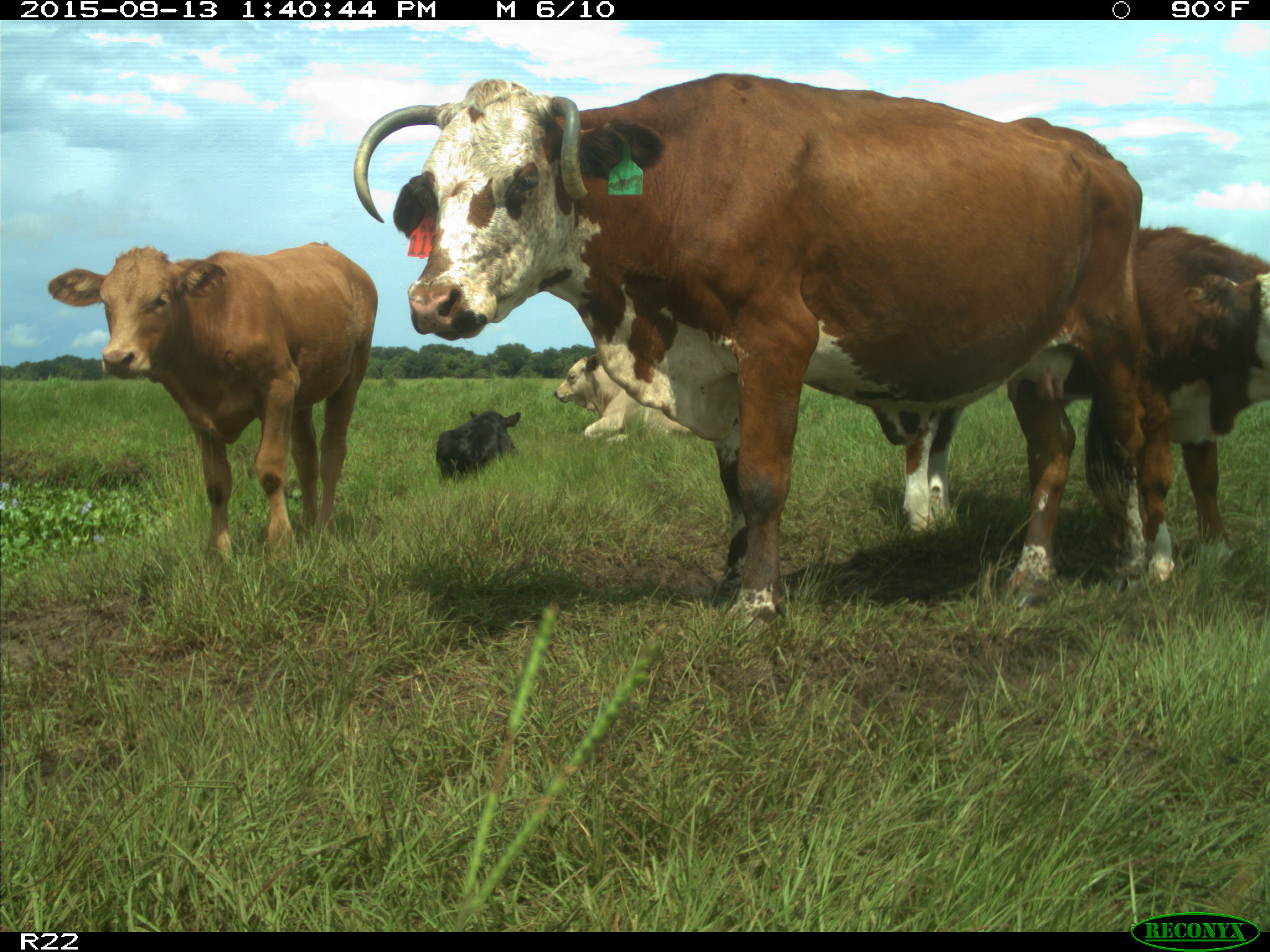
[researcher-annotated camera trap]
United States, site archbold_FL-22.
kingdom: Animalia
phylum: Chordata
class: Mammalia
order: Artiodactyla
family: Bovidae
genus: Bos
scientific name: Bos taurus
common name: domestic cow